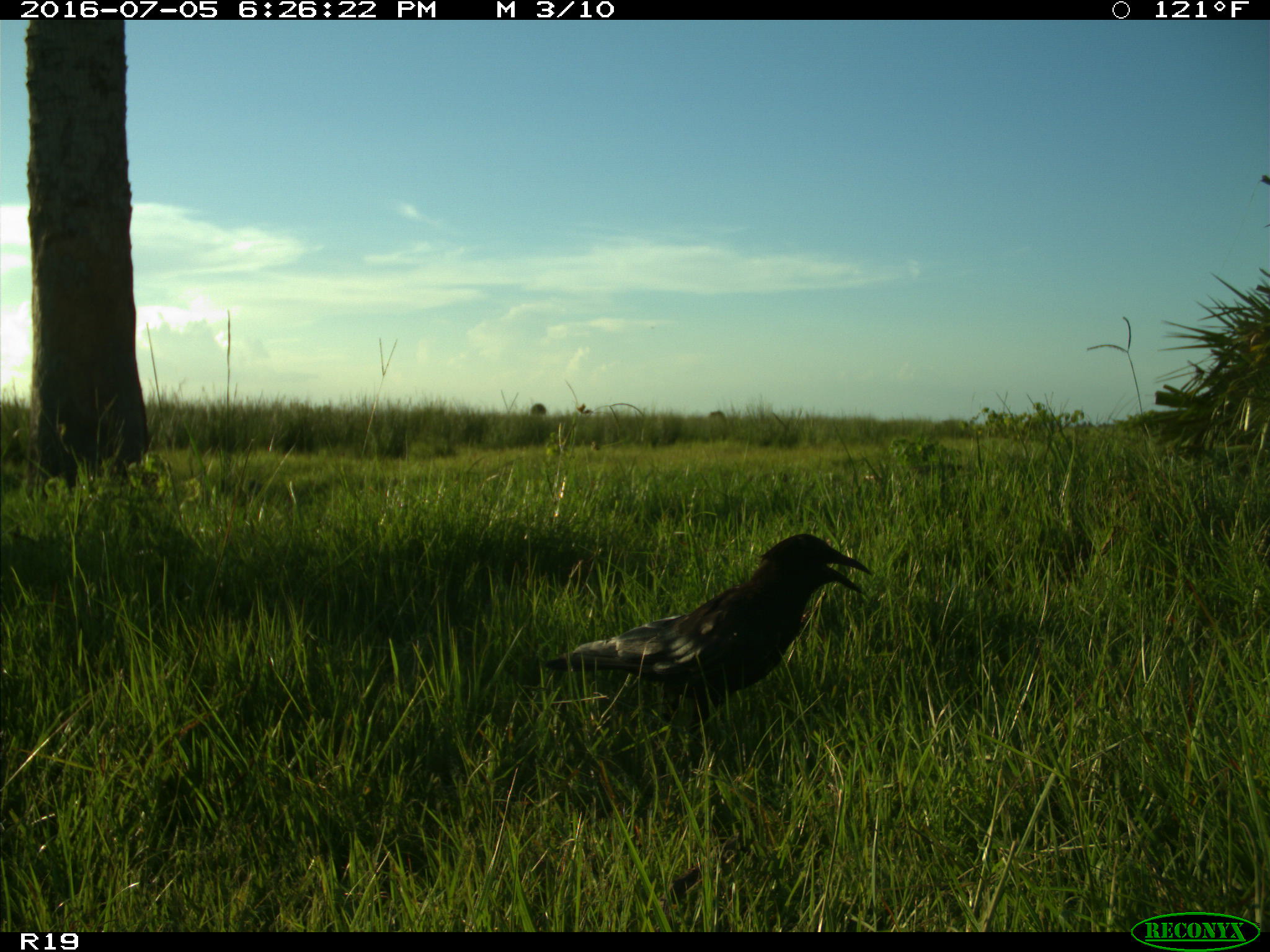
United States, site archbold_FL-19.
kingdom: Animalia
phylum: Chordata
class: Aves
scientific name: Aves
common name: birds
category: unidentified bird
Unidentified bird (birds) (Aves).